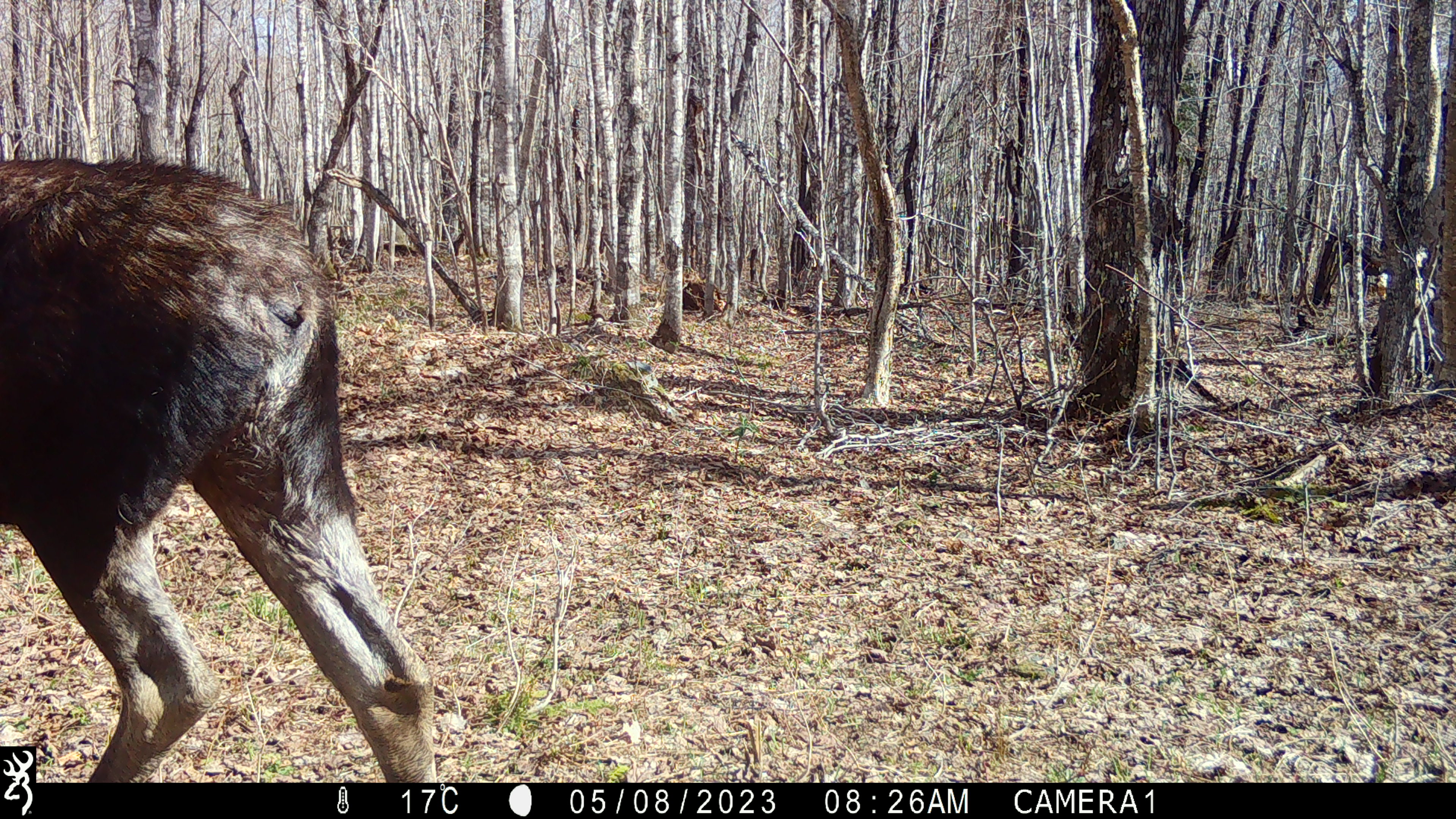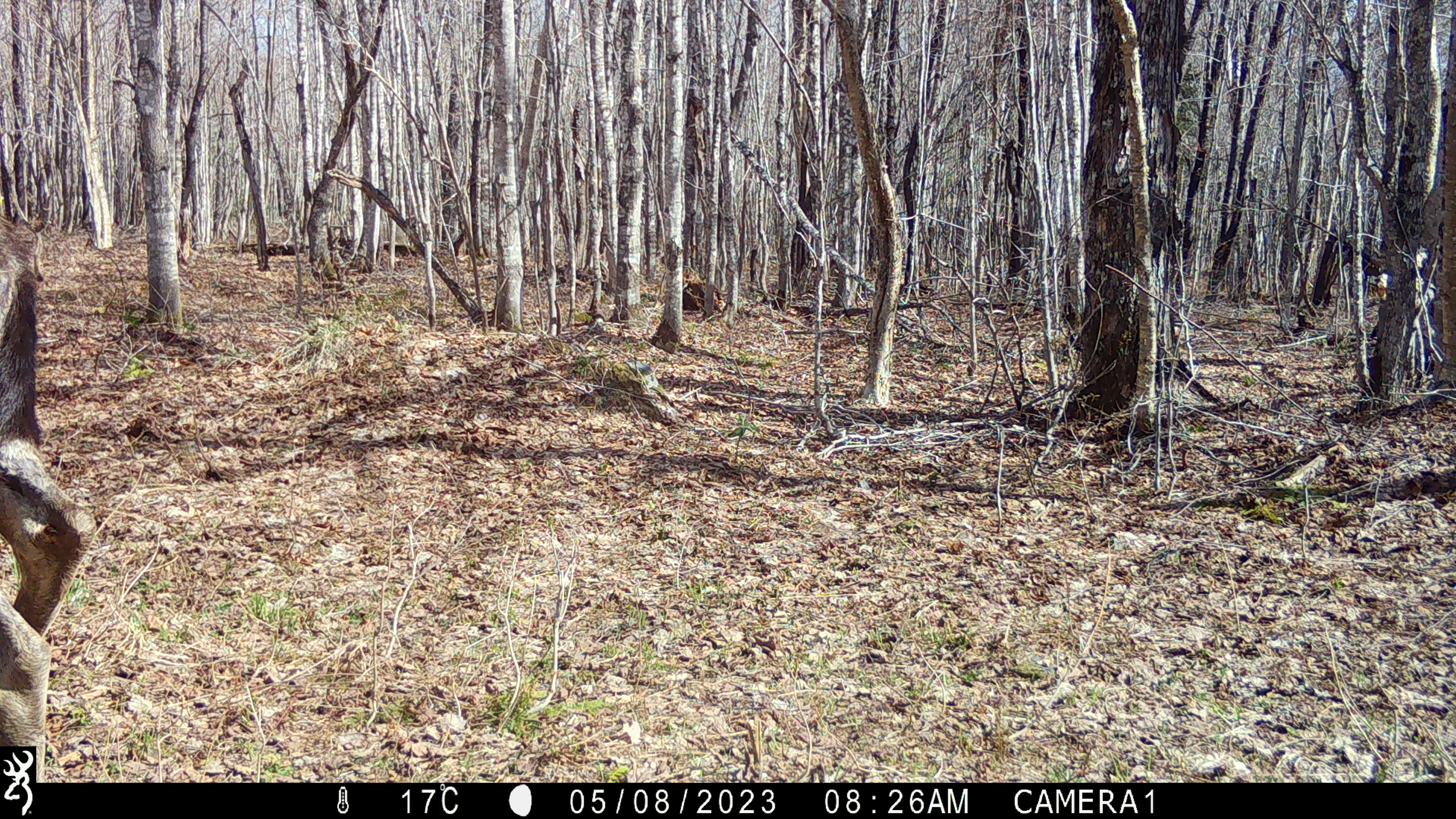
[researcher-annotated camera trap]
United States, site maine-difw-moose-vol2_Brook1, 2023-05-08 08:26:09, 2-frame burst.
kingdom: Animalia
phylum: Chordata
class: Mammalia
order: Artiodactyla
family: Cervidae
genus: Alces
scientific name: Alces alces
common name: moose